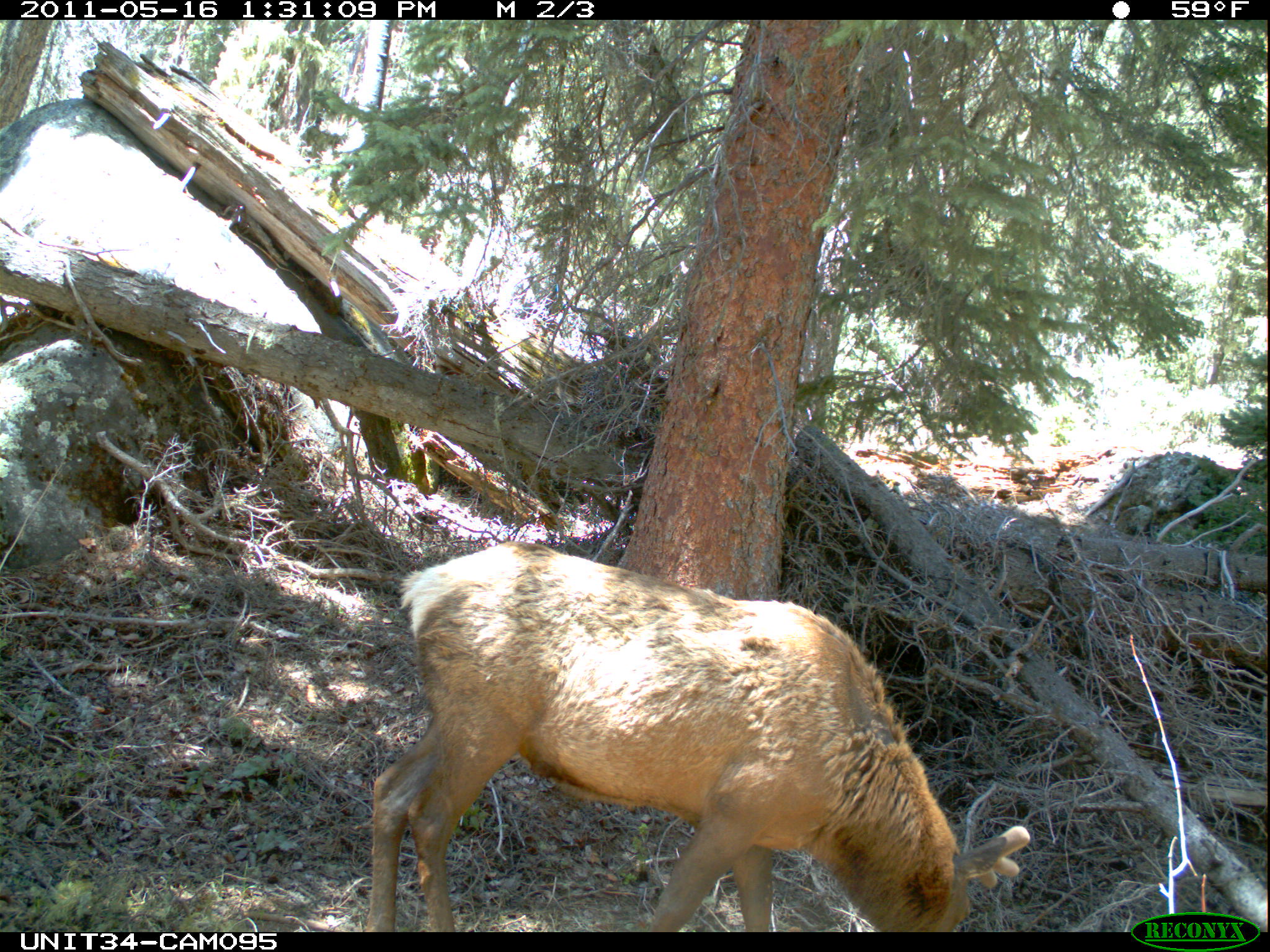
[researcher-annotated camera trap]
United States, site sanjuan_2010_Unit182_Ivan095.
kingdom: Animalia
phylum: Chordata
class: Mammalia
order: Artiodactyla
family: Cervidae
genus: Cervus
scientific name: Cervus elaphus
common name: red deer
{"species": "Cervus elaphus (red deer)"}